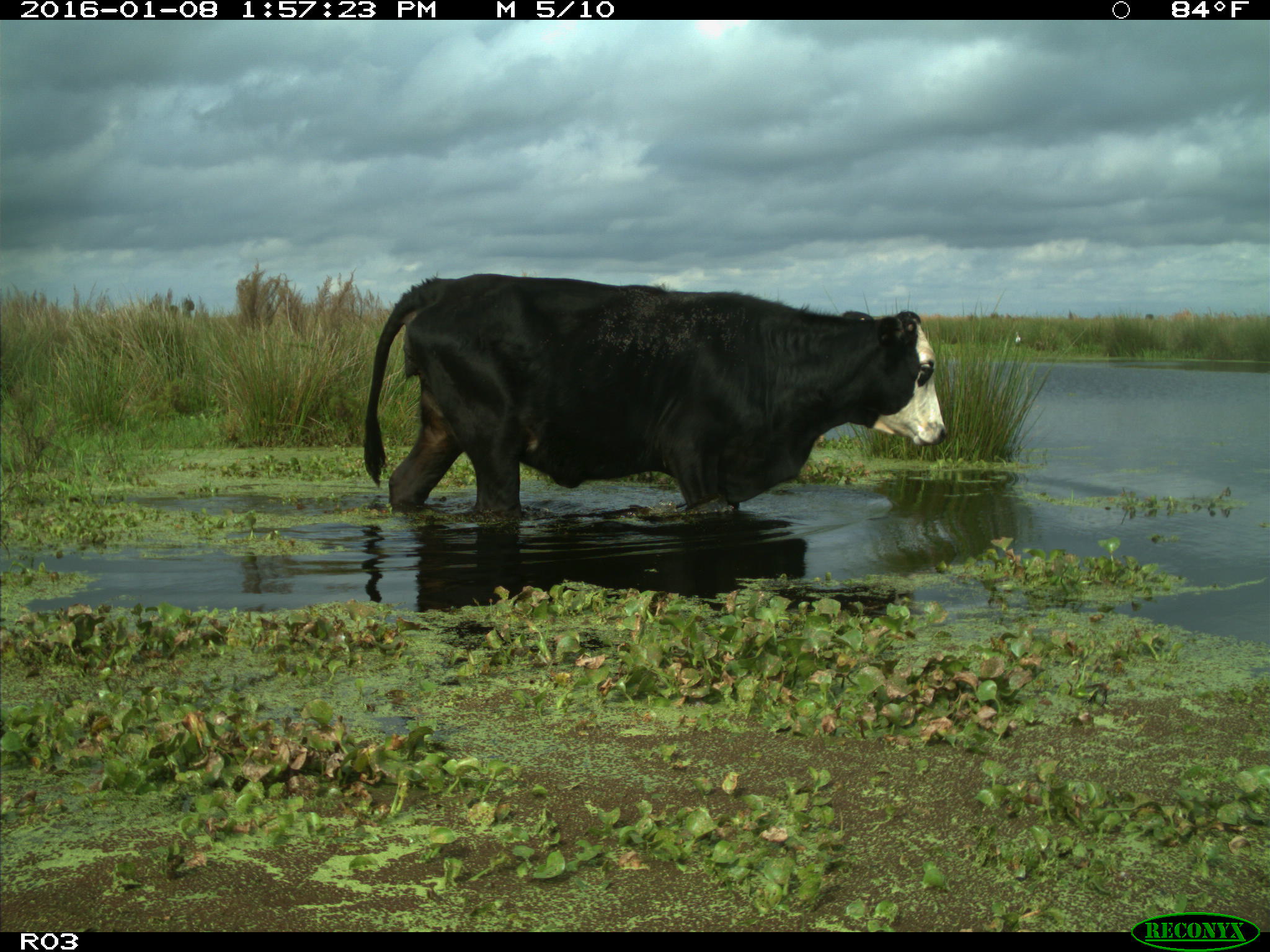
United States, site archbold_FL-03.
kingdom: Animalia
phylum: Chordata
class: Mammalia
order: Artiodactyla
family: Bovidae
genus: Bos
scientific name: Bos taurus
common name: domestic cow